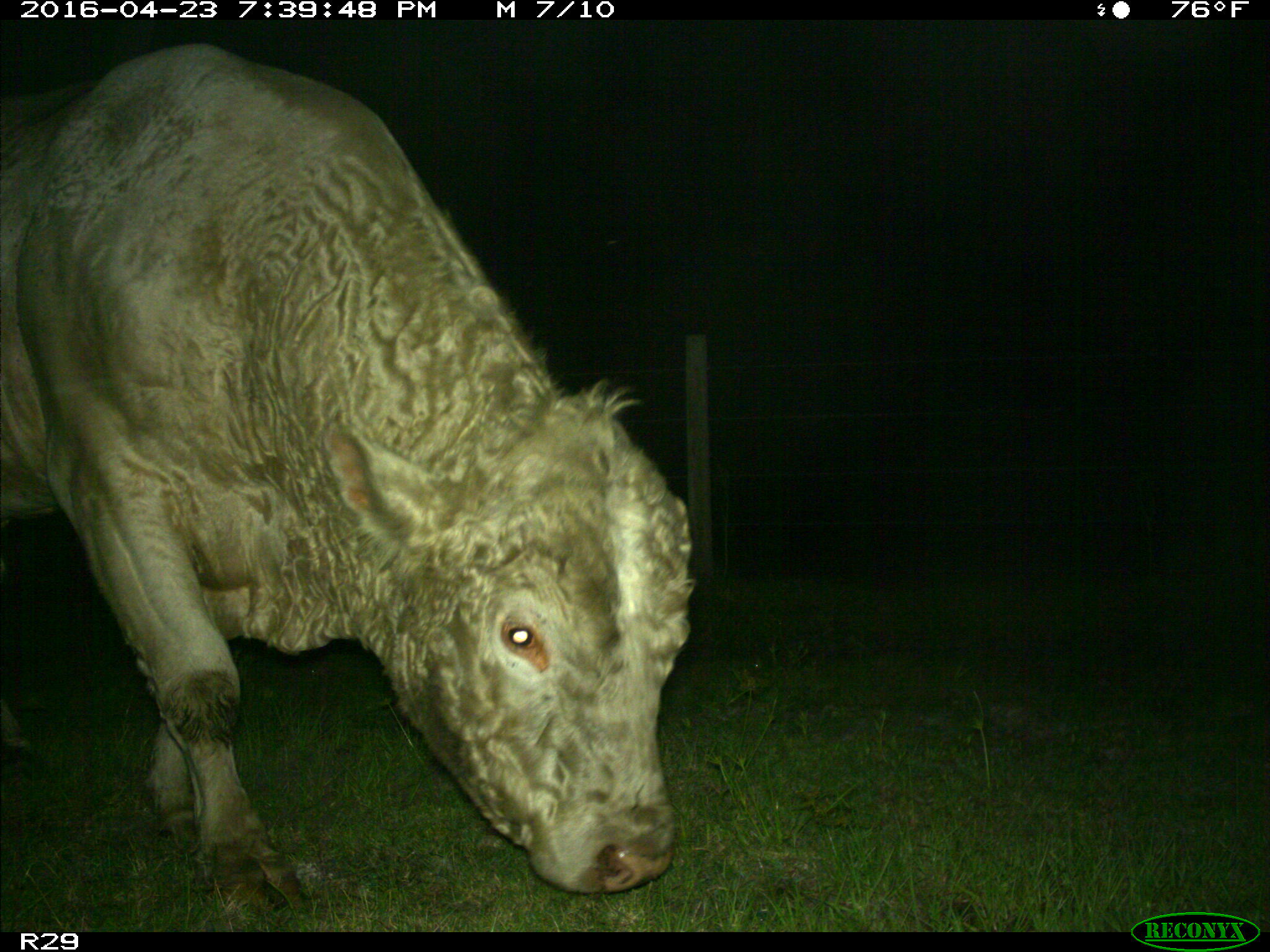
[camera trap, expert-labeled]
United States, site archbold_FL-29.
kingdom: Animalia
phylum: Chordata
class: Mammalia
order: Artiodactyla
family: Bovidae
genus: Bos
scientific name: Bos taurus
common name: domestic cow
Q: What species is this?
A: Bos taurus (domestic cow).